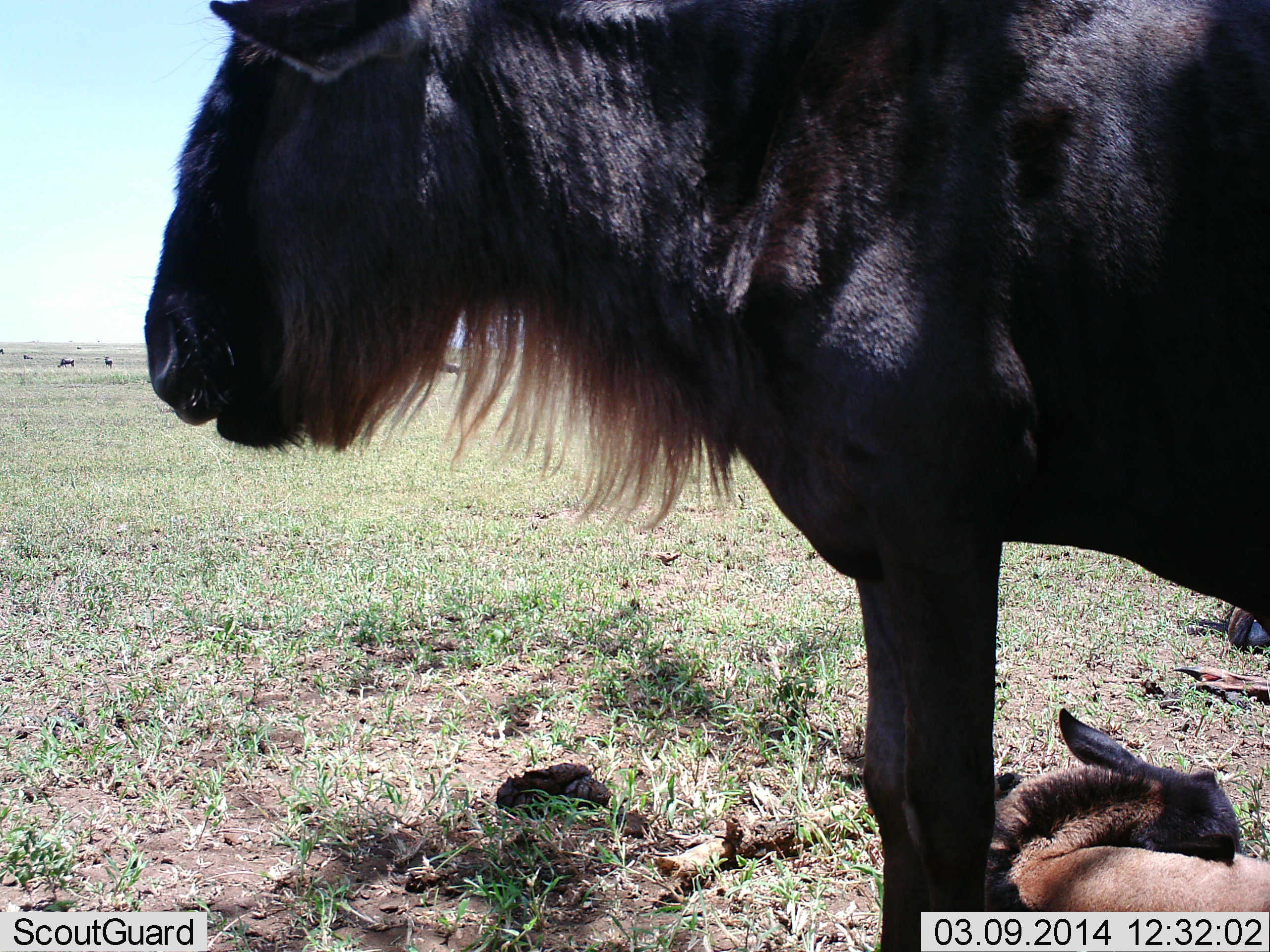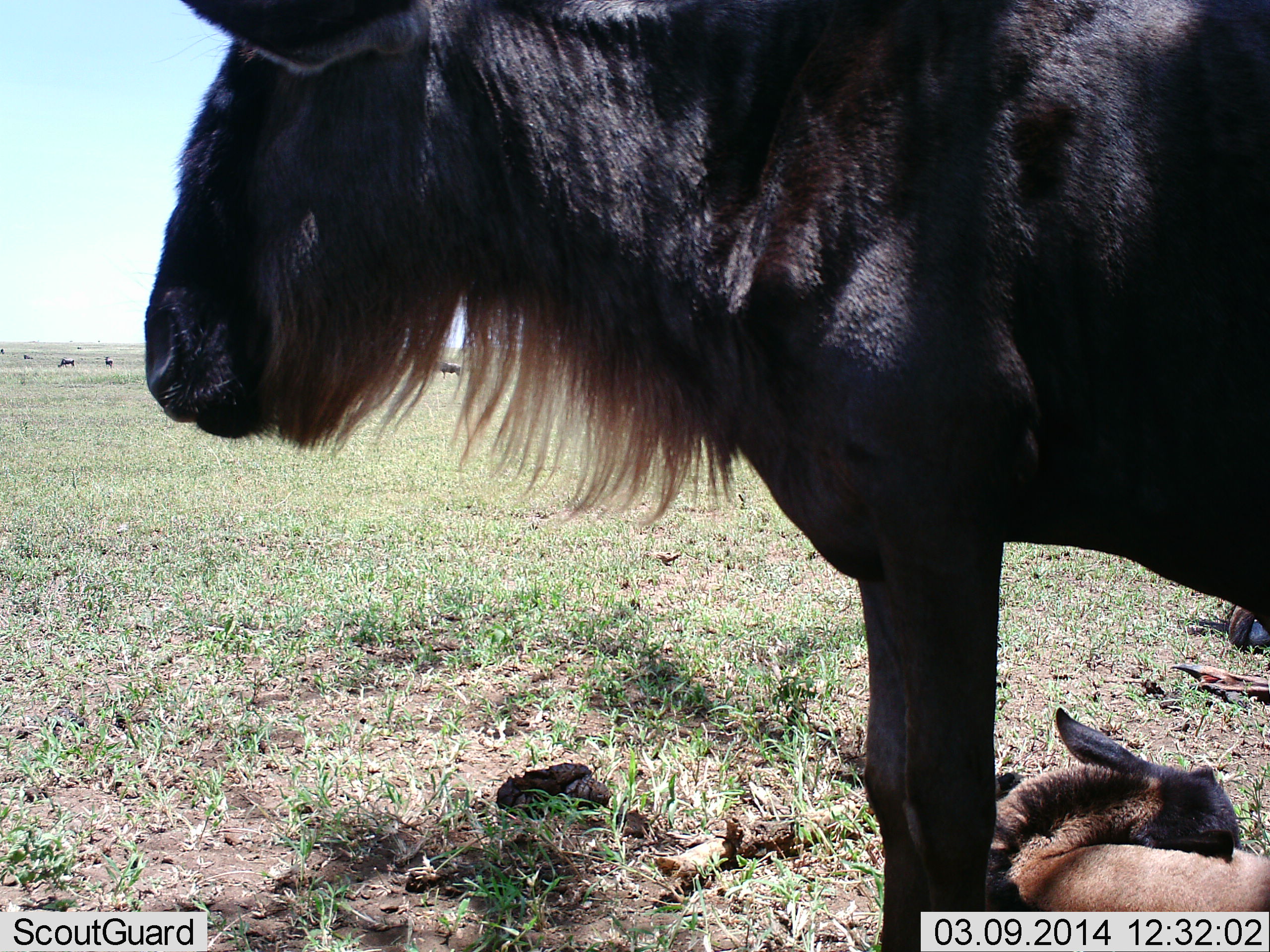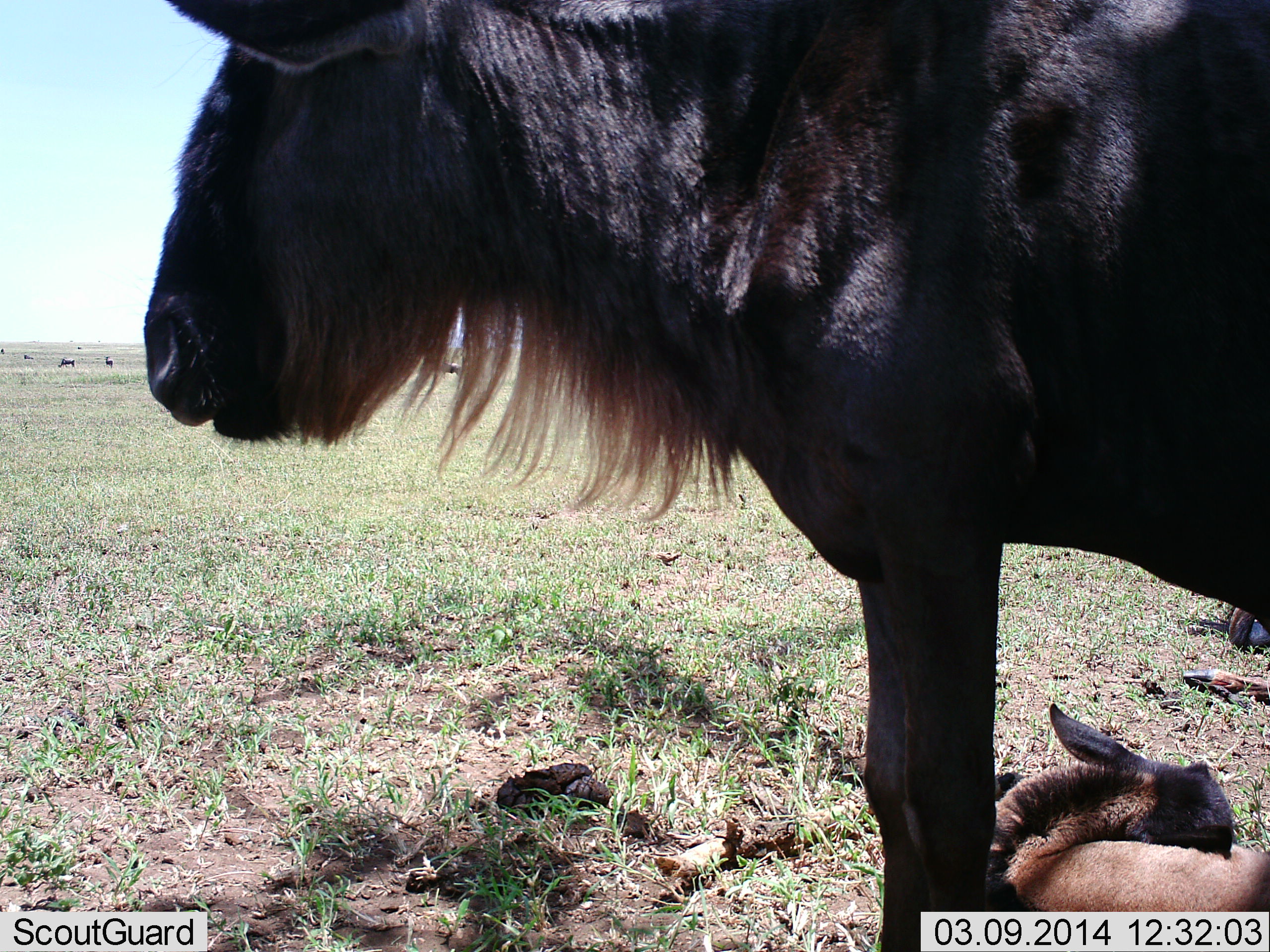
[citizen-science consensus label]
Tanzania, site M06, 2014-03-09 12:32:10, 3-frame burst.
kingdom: Animalia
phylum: Chordata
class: Mammalia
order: Artiodactyla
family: Bovidae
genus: Connochaetes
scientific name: Connochaetes taurinus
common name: blue wildebeest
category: wildebeest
Wildebeest (blue wildebeest) (Connochaetes taurinus), count 2. Behavior (volunteer vote fractions): standing 85%, resting 71%, moving 4%, interacting 0%. Young present (vote fraction): 75%. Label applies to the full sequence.